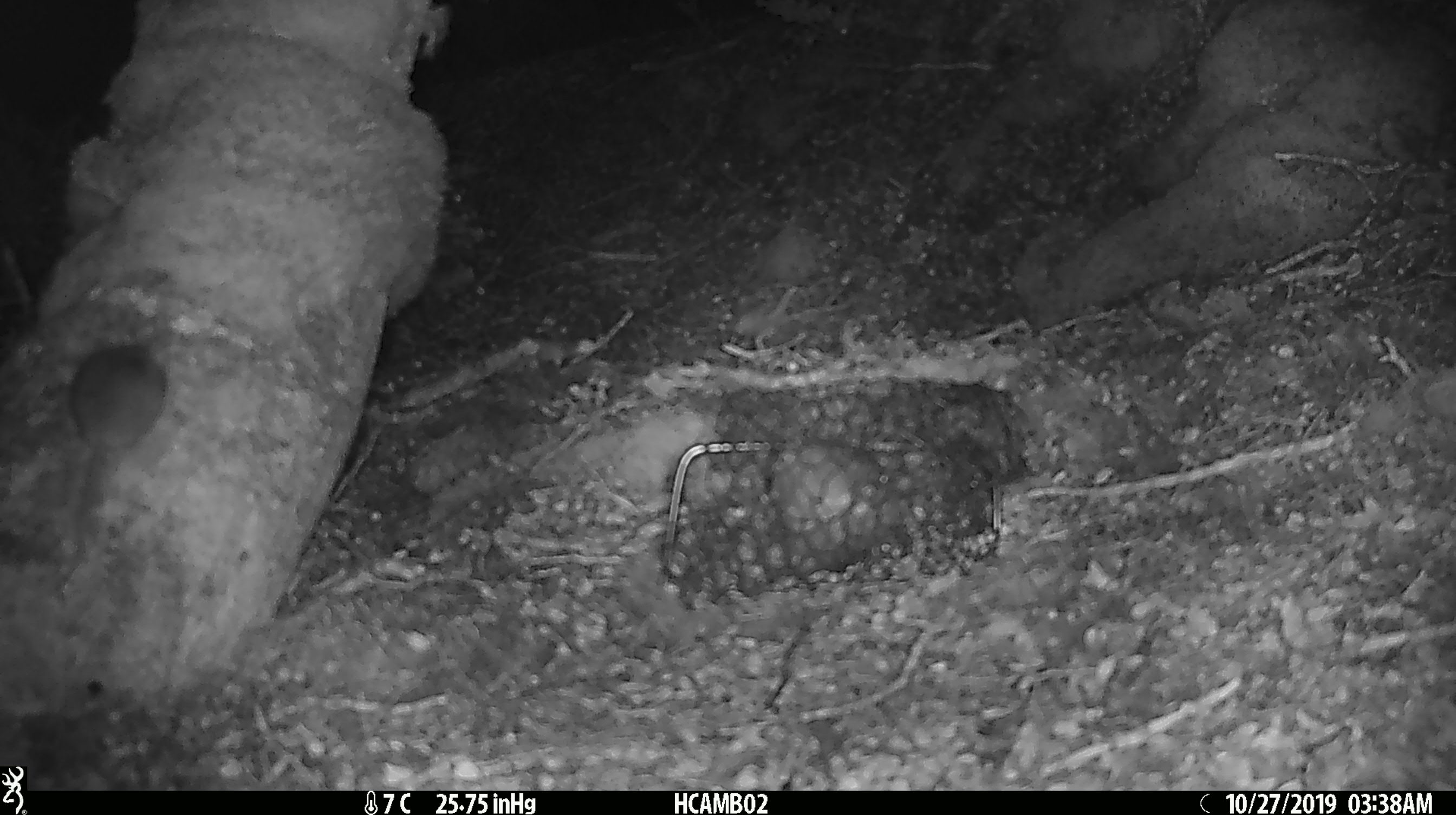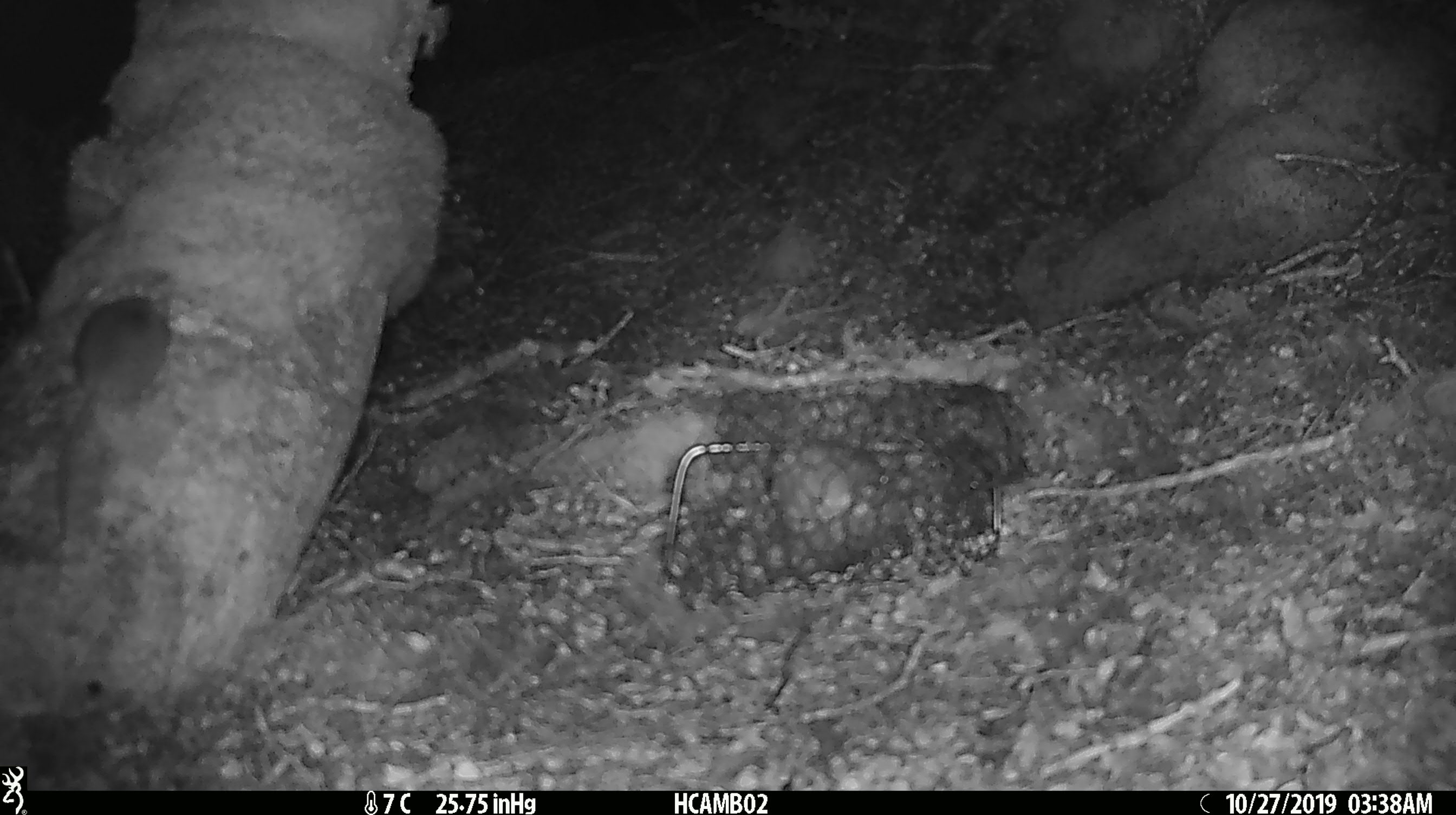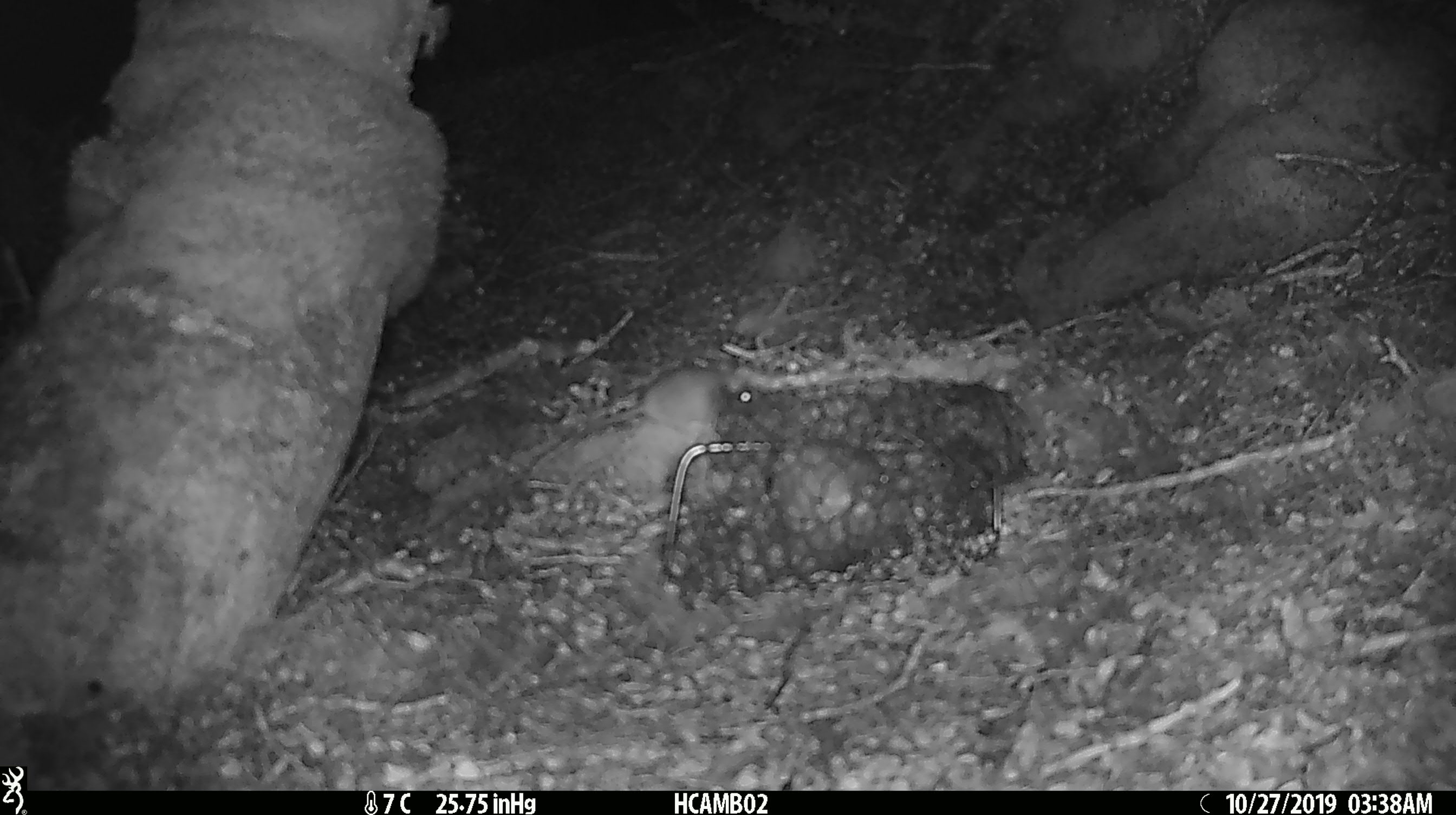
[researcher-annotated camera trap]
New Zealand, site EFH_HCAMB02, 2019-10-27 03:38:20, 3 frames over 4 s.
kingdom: Animalia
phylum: Chordata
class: Mammalia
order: Rodentia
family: Muridae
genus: Mus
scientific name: Mus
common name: mouse